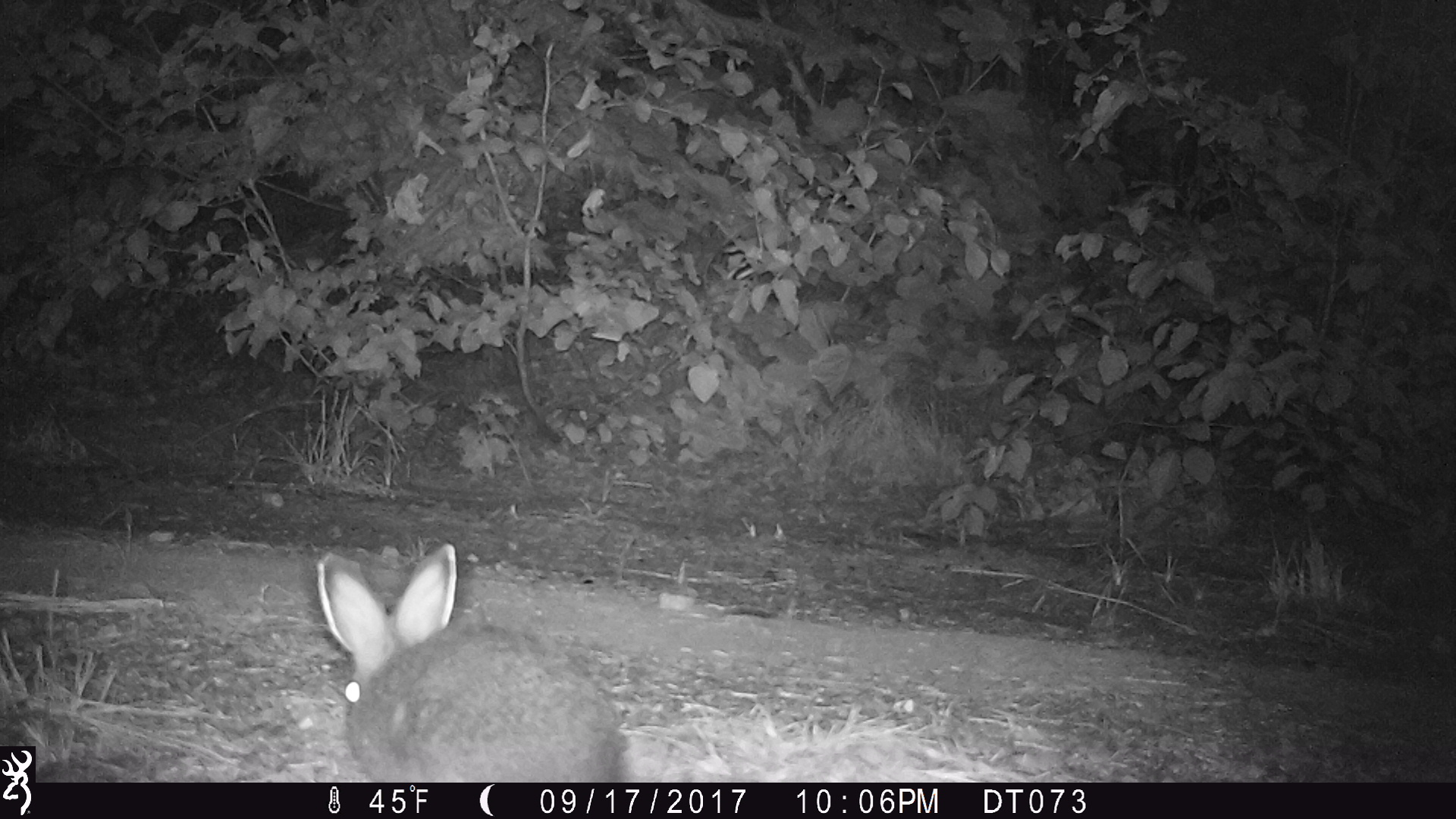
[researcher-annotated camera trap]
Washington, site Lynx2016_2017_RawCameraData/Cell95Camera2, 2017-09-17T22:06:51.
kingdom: Animalia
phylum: Chordata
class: Mammalia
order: Lagomorpha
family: Leporidae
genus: Lepus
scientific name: Lepus americanus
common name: snowshoe hare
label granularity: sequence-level